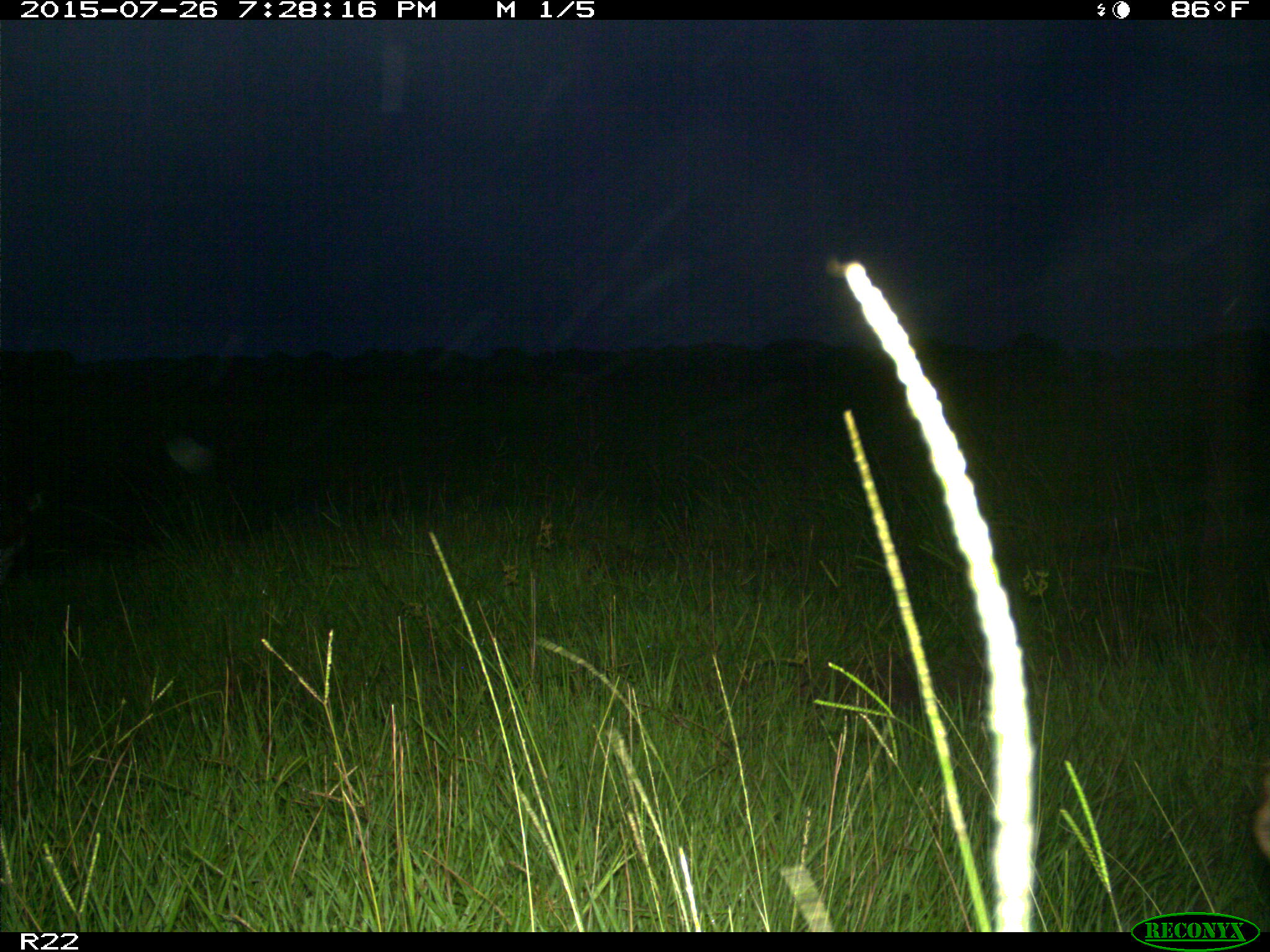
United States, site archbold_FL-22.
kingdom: Animalia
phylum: Chordata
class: Mammalia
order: Artiodactyla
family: Bovidae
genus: Bos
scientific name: Bos taurus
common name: domestic cow